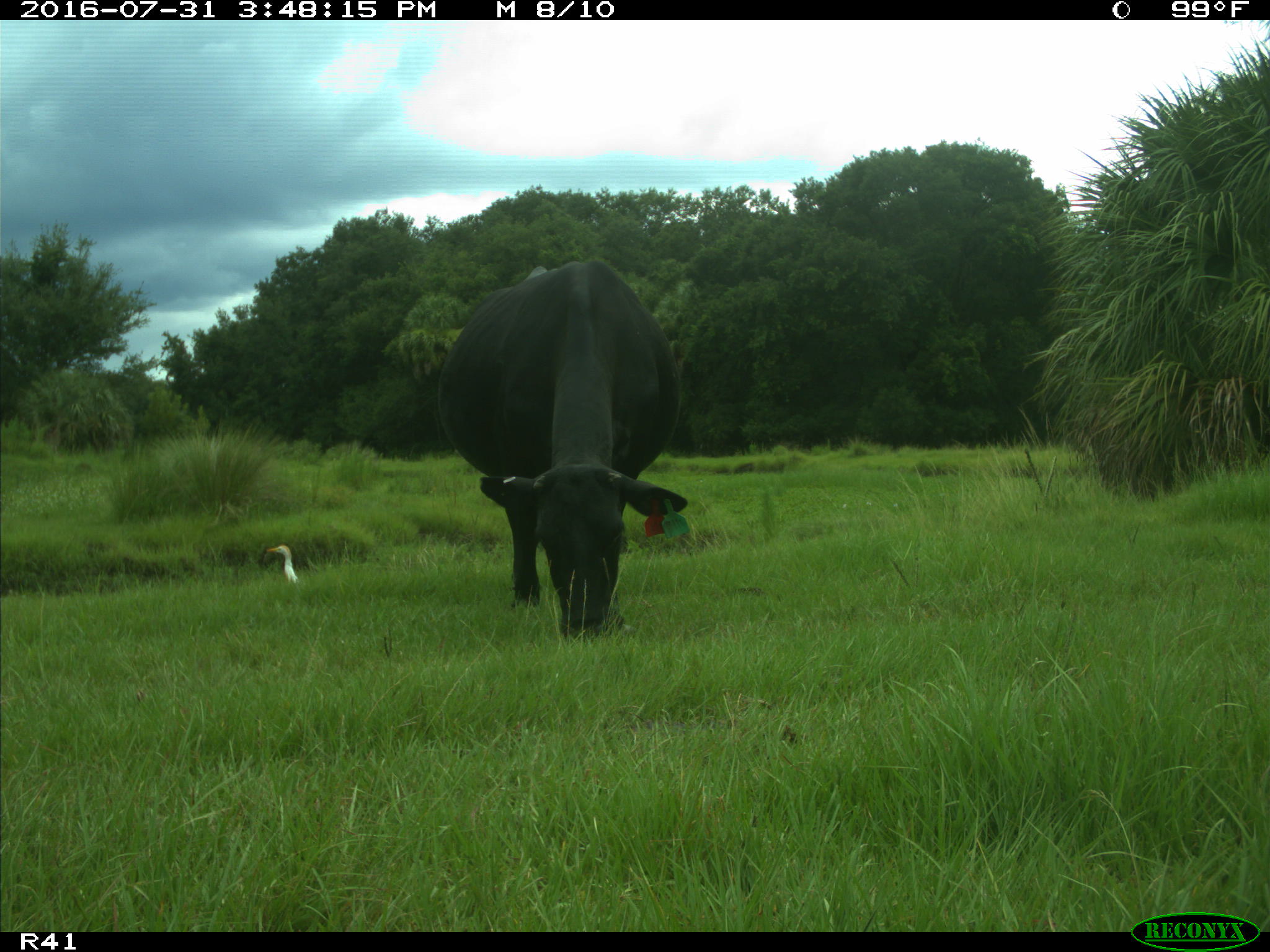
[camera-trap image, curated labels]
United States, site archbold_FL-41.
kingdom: Animalia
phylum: Chordata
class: Mammalia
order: Artiodactyla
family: Bovidae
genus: Bos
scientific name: Bos taurus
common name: domestic cow